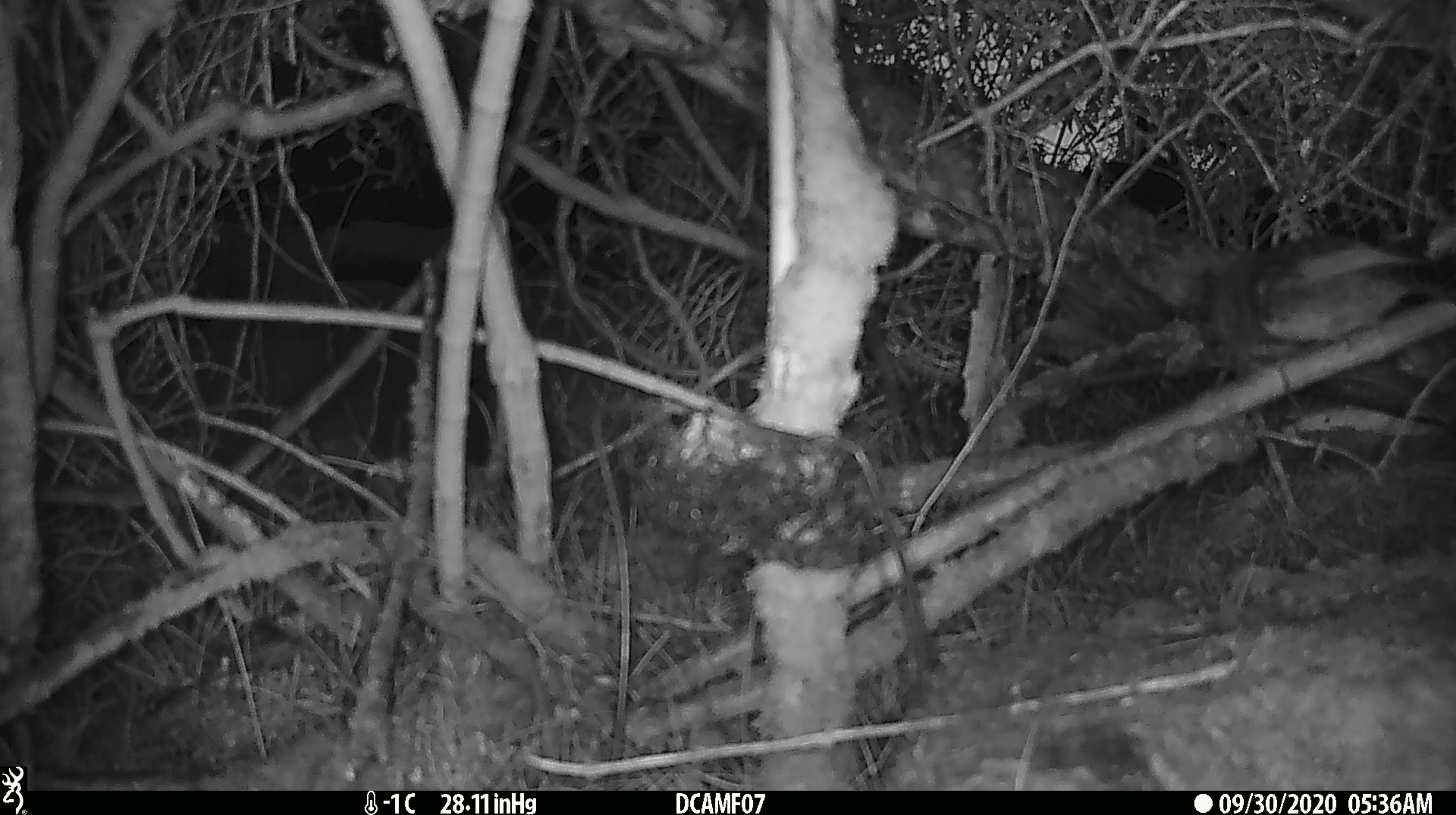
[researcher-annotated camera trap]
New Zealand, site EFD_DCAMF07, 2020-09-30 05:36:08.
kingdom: Animalia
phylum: Chordata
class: Aves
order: Passeriformes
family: Petroicidae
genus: Petroica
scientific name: Petroica australis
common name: new zealand robin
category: robin